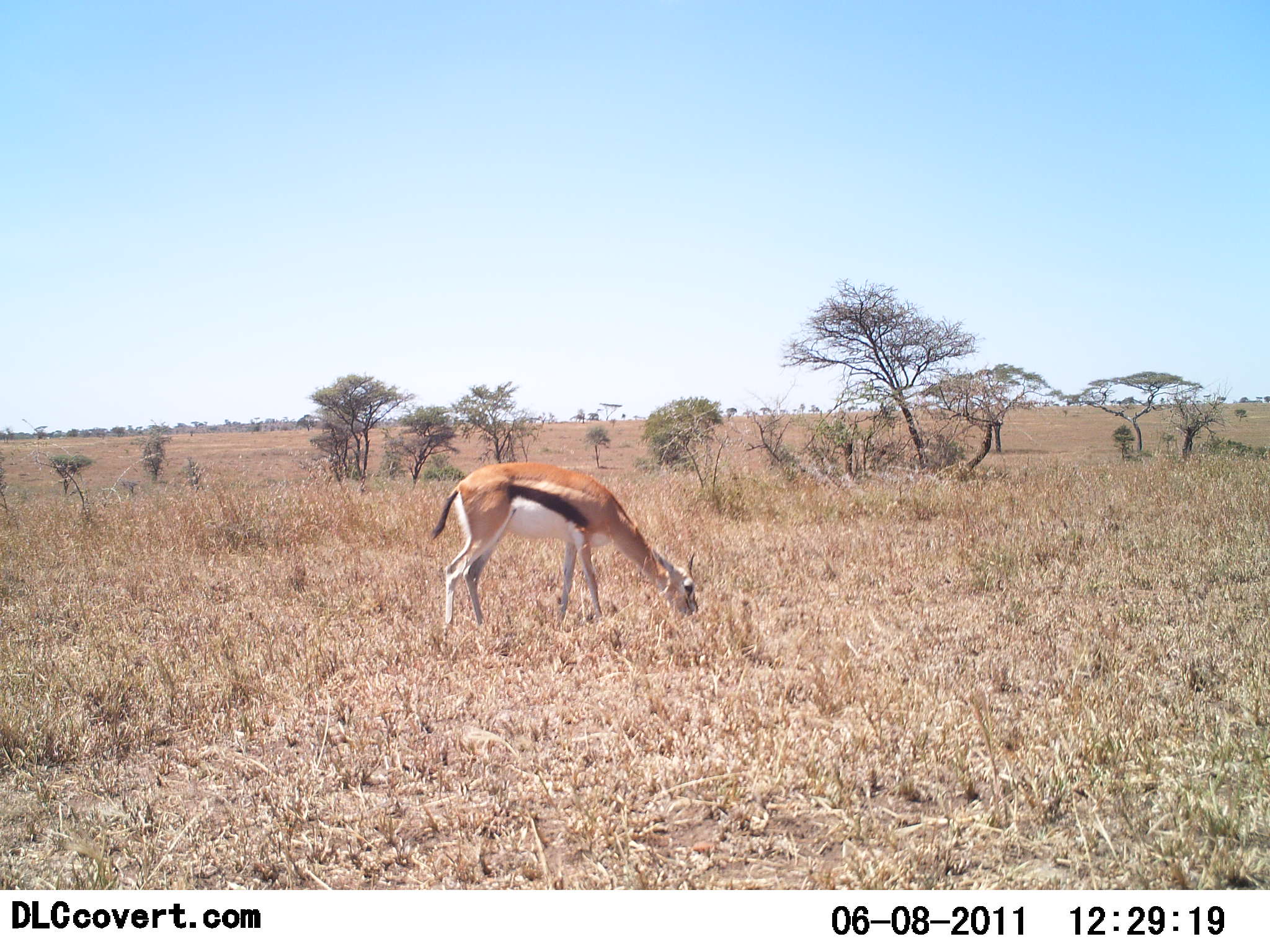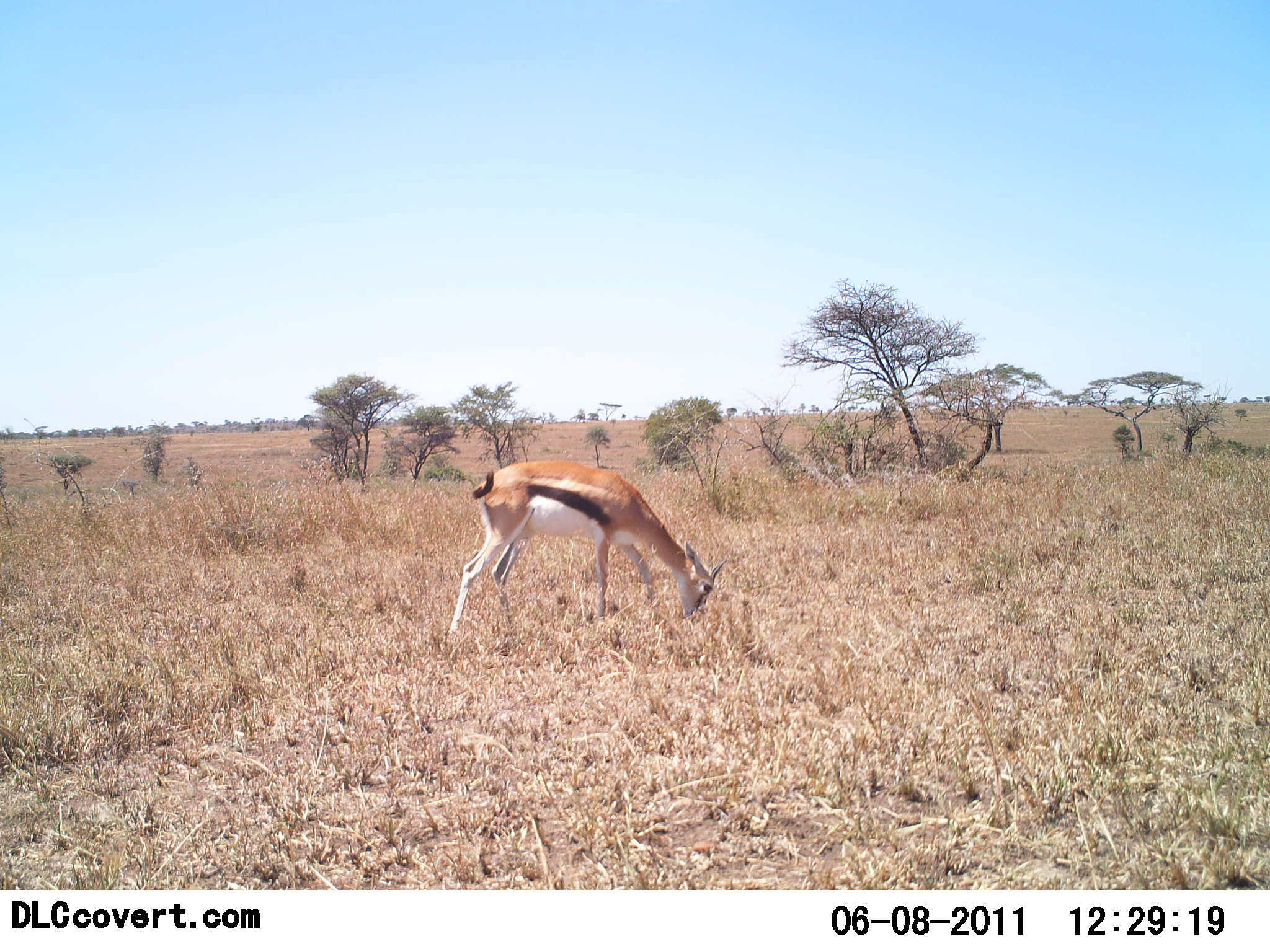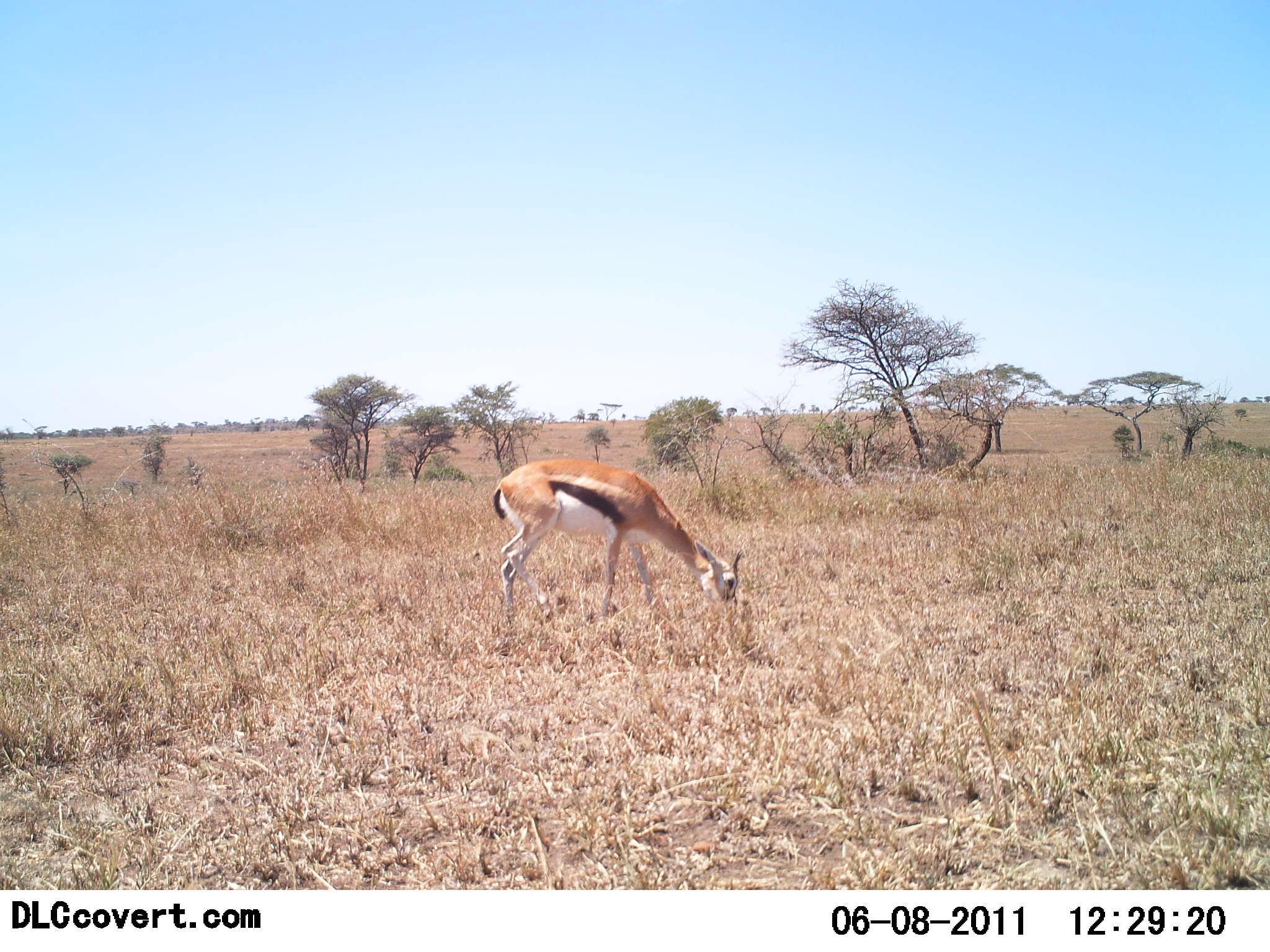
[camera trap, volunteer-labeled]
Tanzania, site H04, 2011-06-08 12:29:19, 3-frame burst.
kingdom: Animalia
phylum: Chordata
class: Mammalia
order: Artiodactyla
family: Bovidae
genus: Eudorcas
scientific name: Eudorcas thomsonii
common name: thomson's gazelle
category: gazellethomsons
Gazellethomsons (thomson's gazelle) (Eudorcas thomsonii), count 1. Behavior (volunteer vote fractions): standing 0%, resting 0%, moving 0%, interacting 0%. Young present (vote fraction): 0%. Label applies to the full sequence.